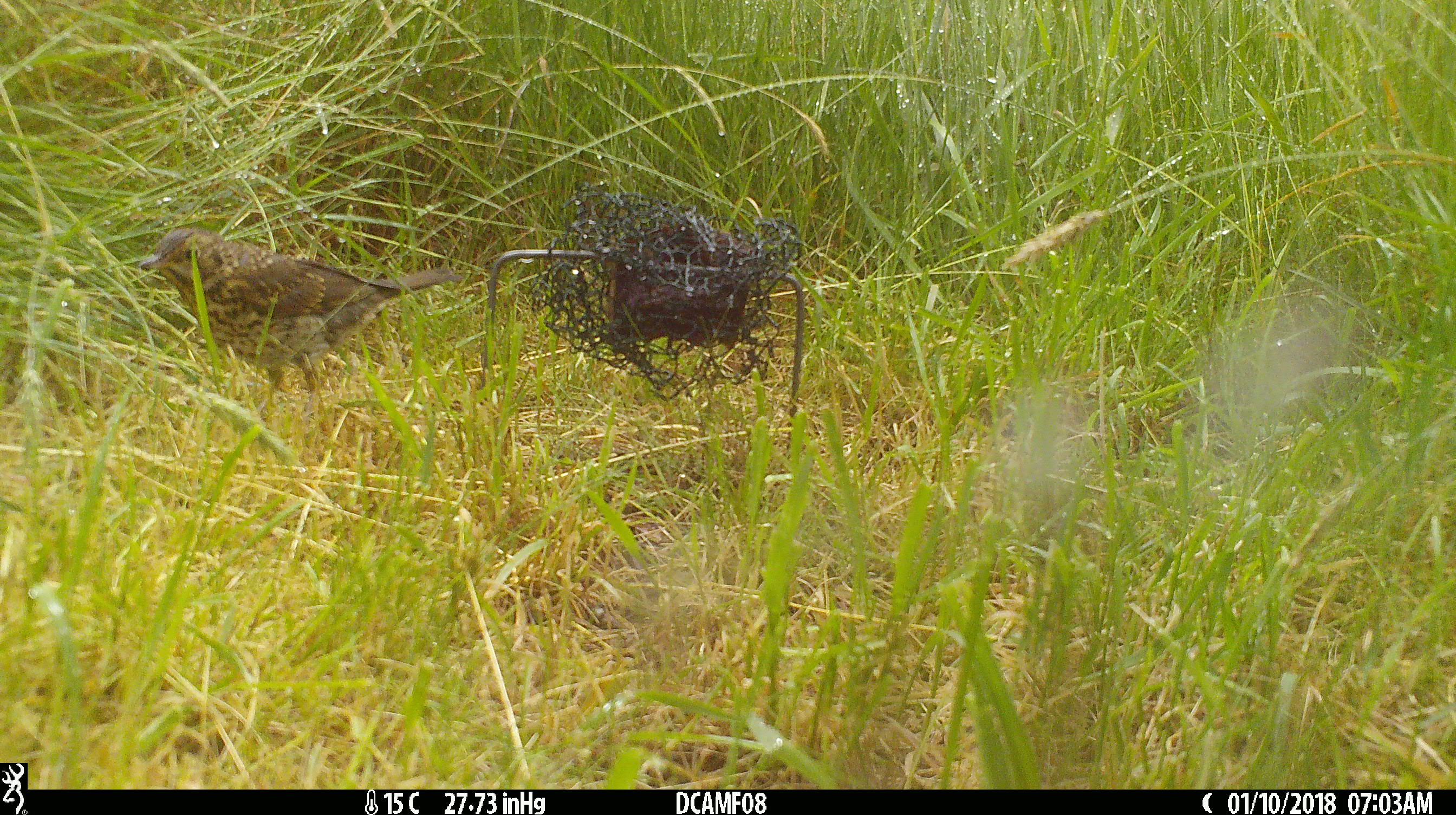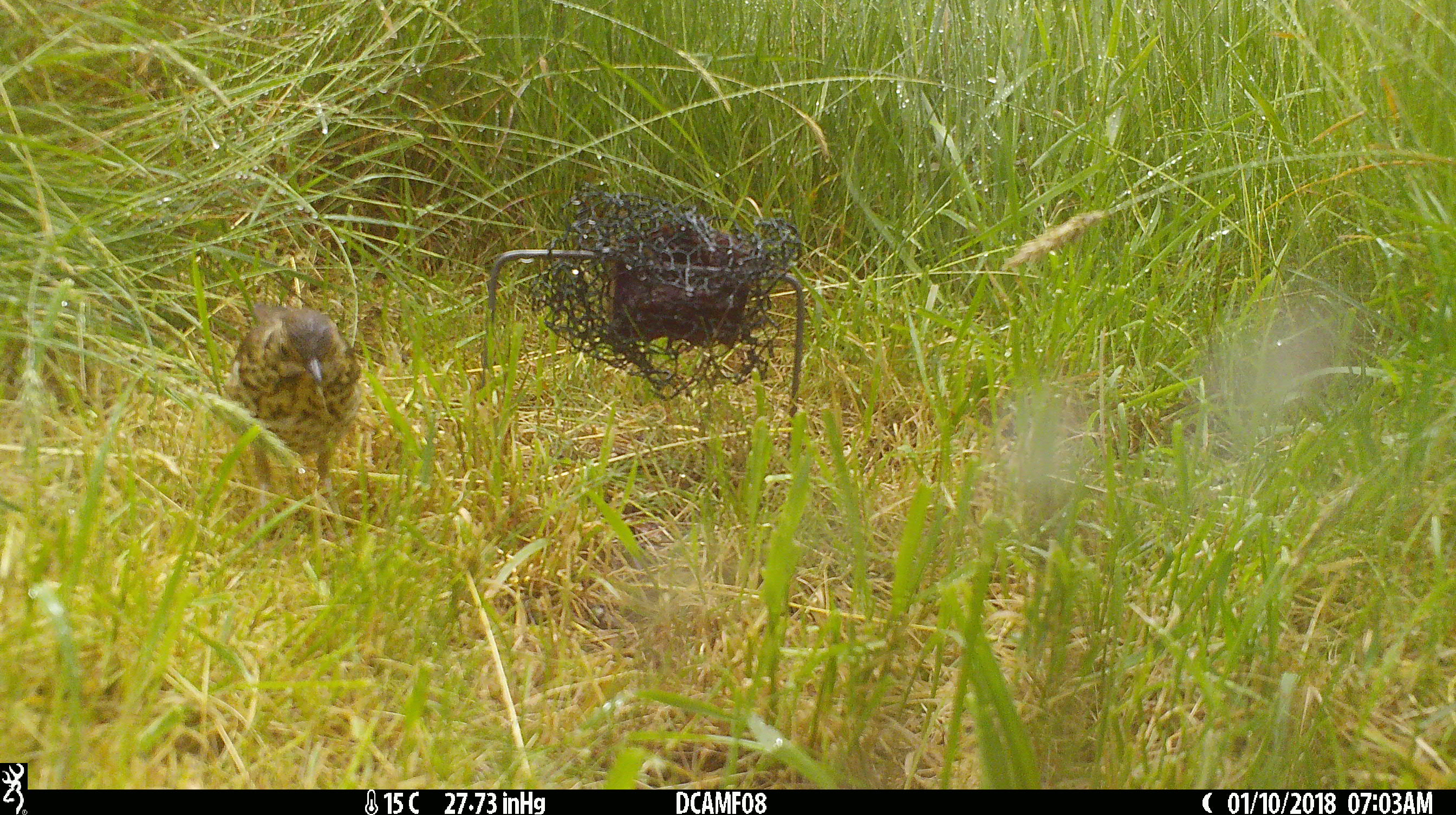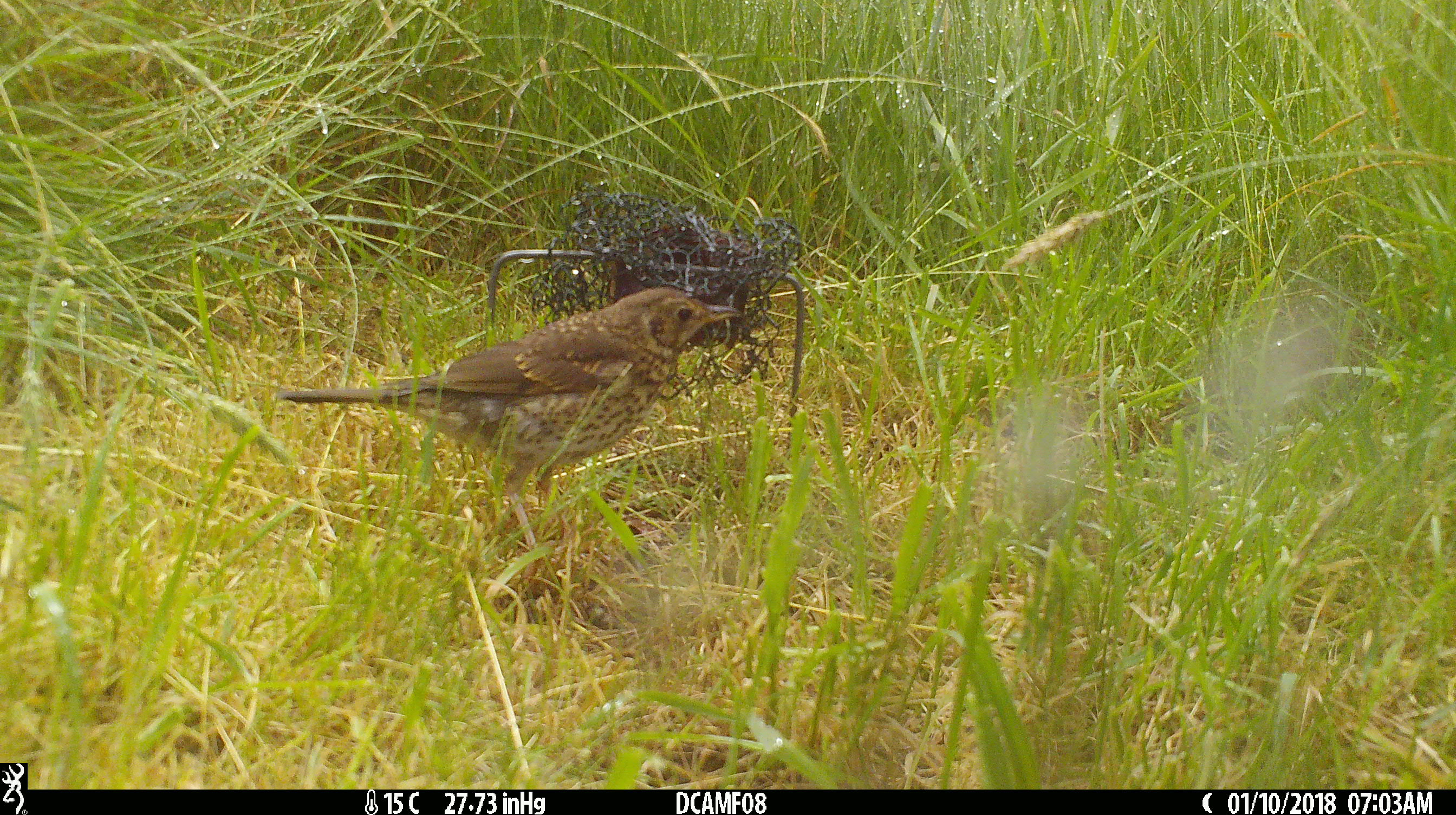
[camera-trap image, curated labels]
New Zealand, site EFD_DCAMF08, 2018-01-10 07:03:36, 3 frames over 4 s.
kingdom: Animalia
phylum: Chordata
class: Aves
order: Passeriformes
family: Turdidae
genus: Turdus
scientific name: Turdus philomelos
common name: song thrush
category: thrush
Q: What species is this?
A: Thrush (song thrush) (Turdus philomelos).